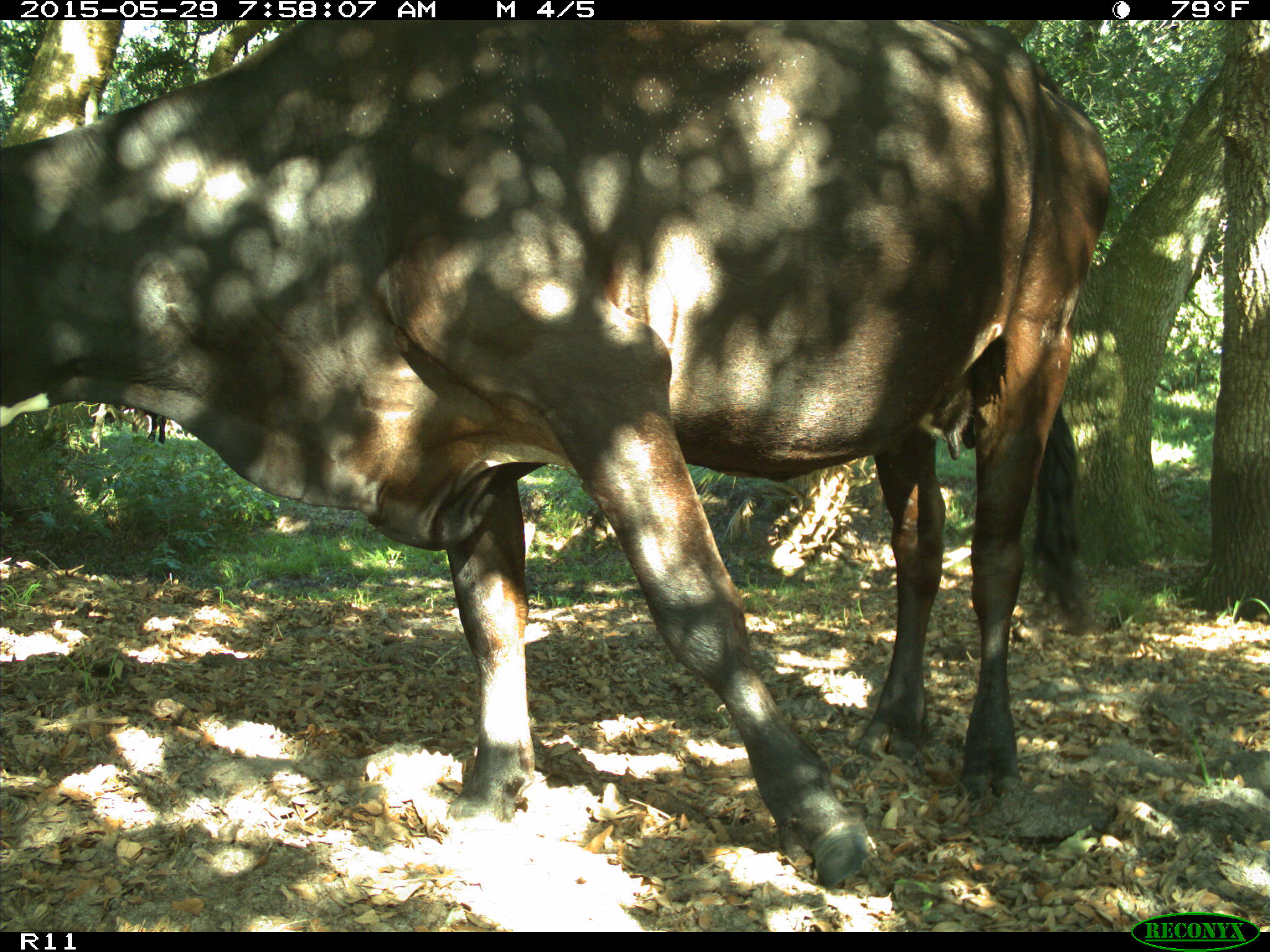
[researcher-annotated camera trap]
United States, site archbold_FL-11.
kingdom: Animalia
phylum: Chordata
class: Mammalia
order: Artiodactyla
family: Bovidae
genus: Bos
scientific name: Bos taurus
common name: domestic cow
Bos taurus (domestic cow).